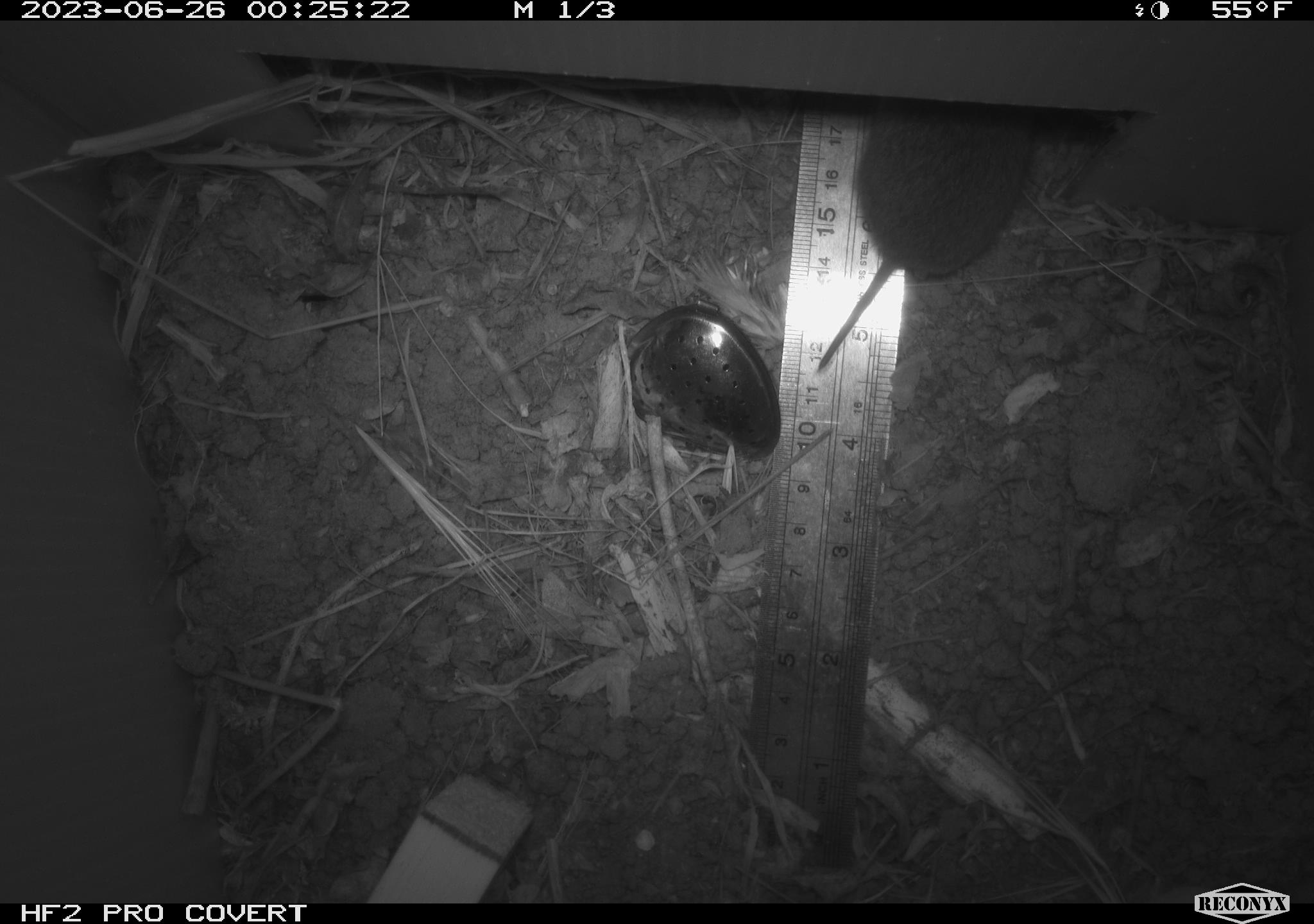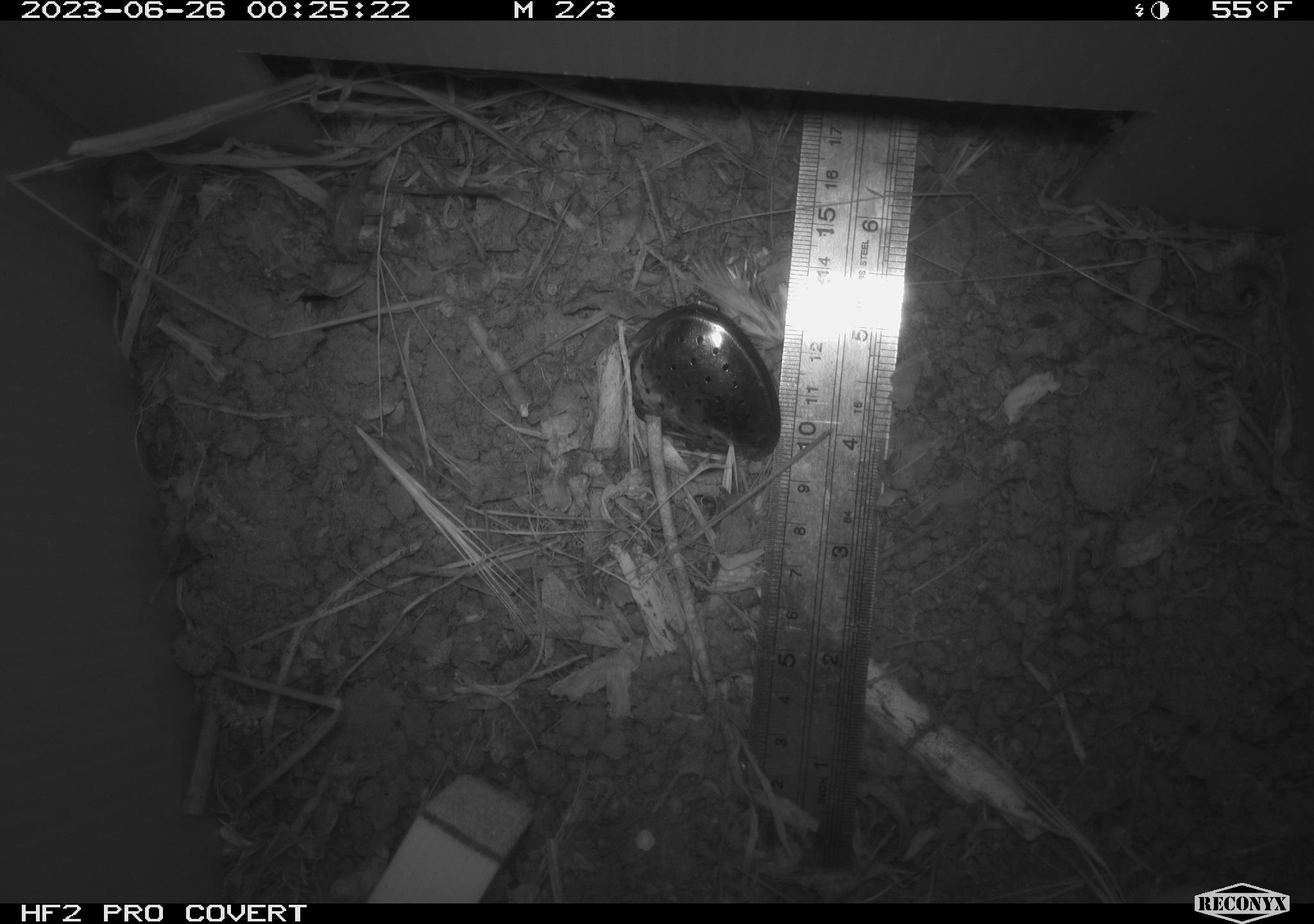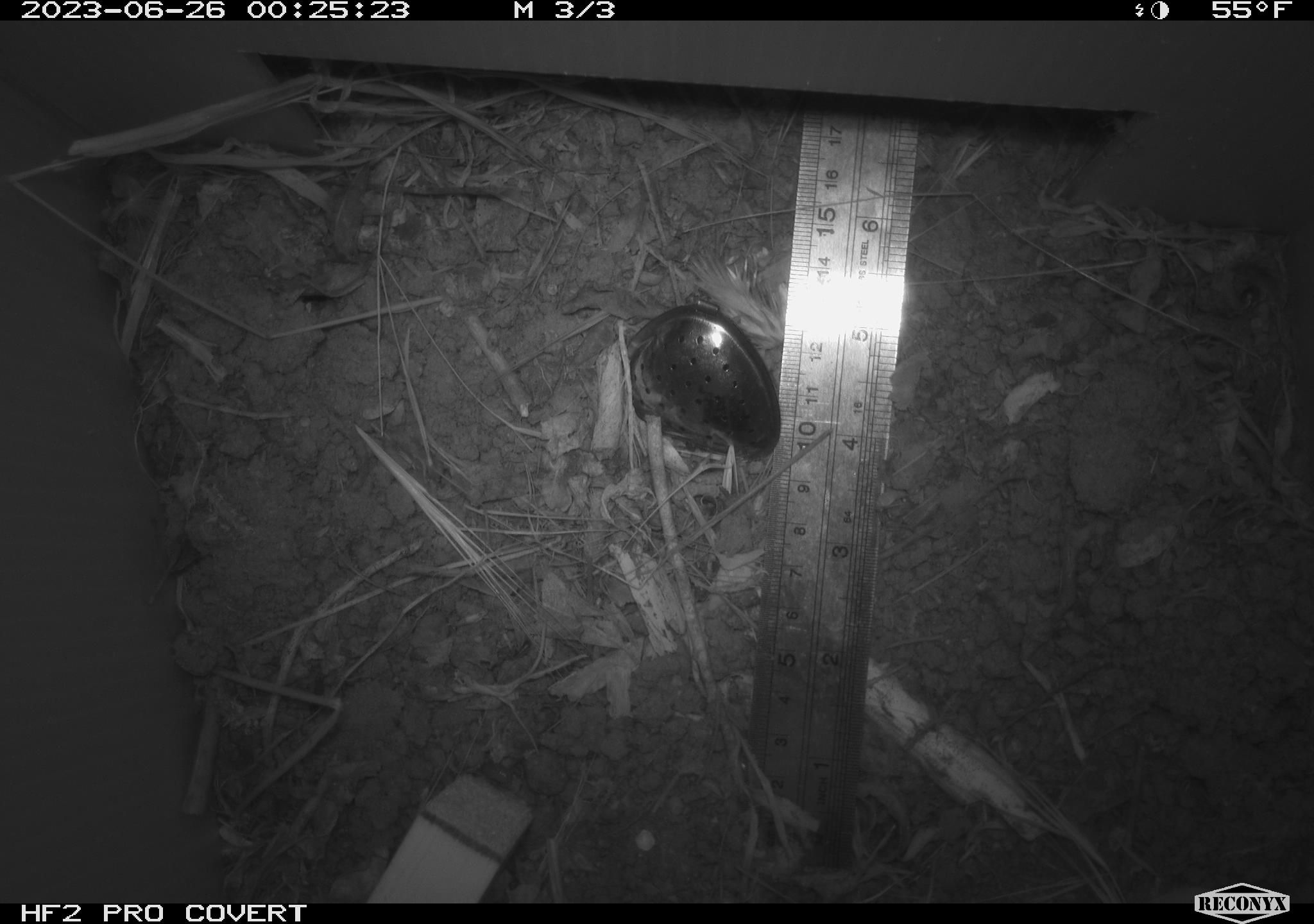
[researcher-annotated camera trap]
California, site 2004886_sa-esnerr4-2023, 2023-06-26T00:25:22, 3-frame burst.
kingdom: Animalia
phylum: Chordata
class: Mammalia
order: Rodentia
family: Cricetidae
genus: Microtus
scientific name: Microtus californicus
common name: california vole